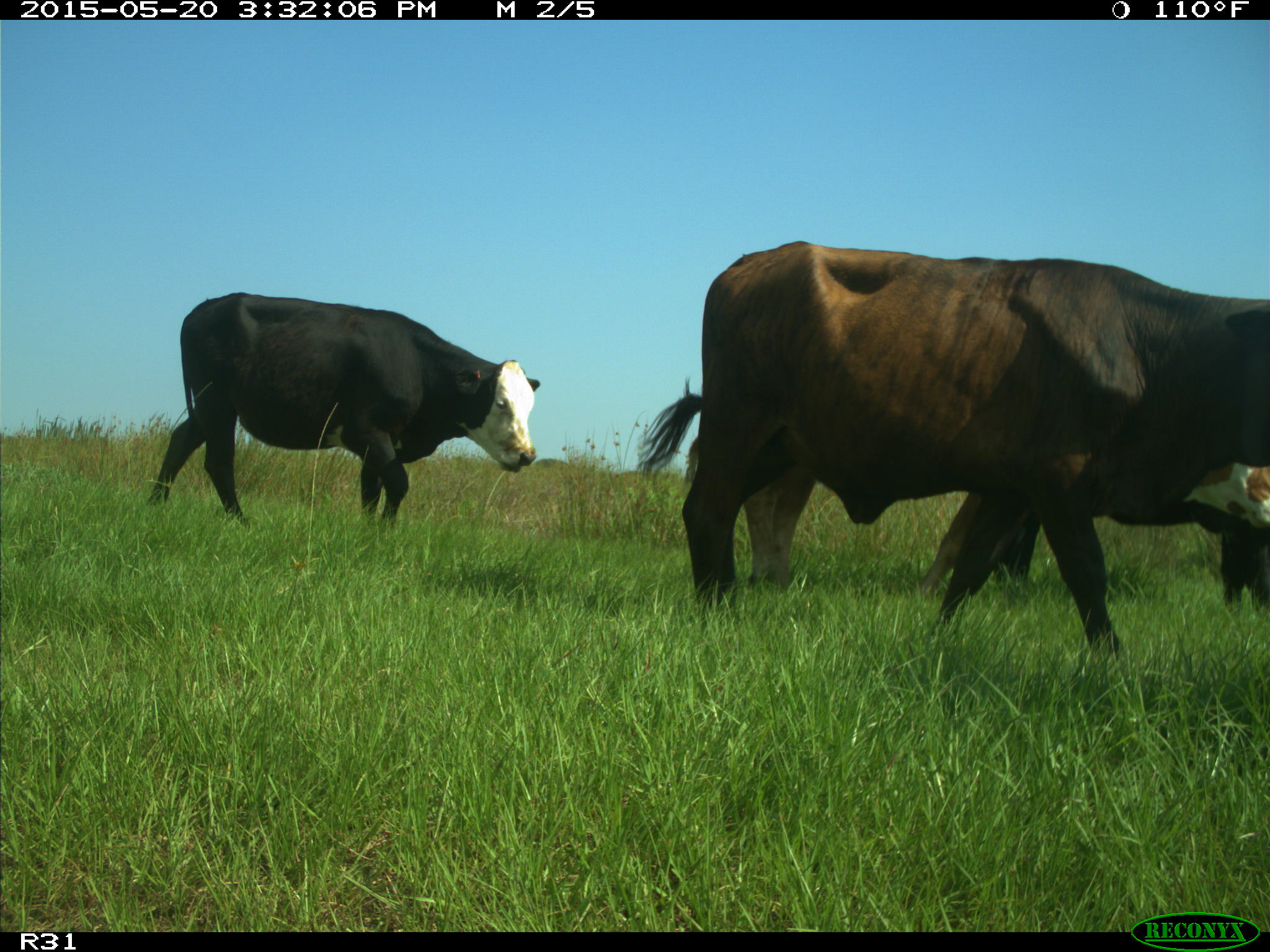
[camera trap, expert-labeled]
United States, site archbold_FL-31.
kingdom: Animalia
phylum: Chordata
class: Mammalia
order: Artiodactyla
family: Bovidae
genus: Bos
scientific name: Bos taurus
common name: domestic cow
Bos taurus (domestic cow).